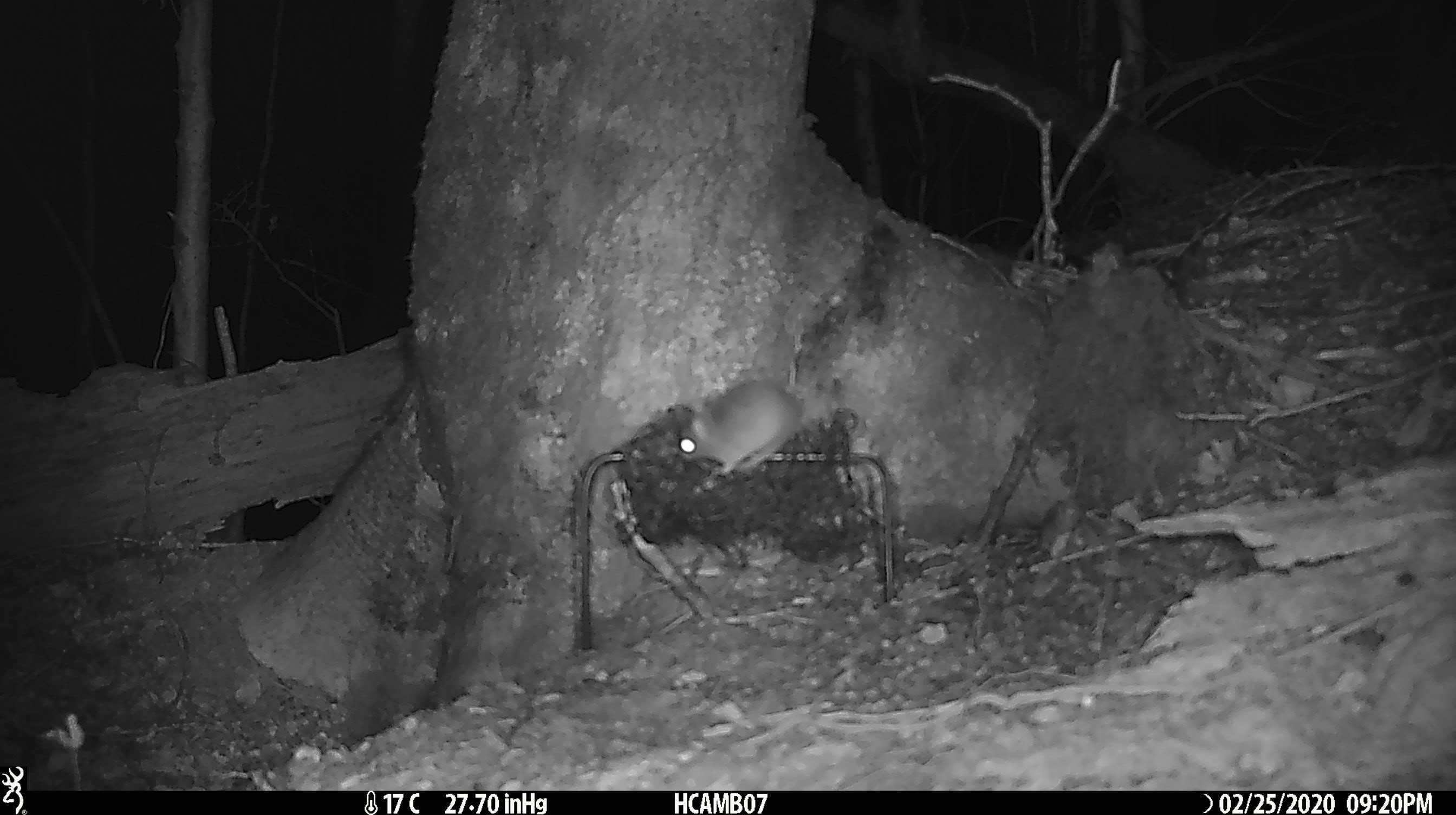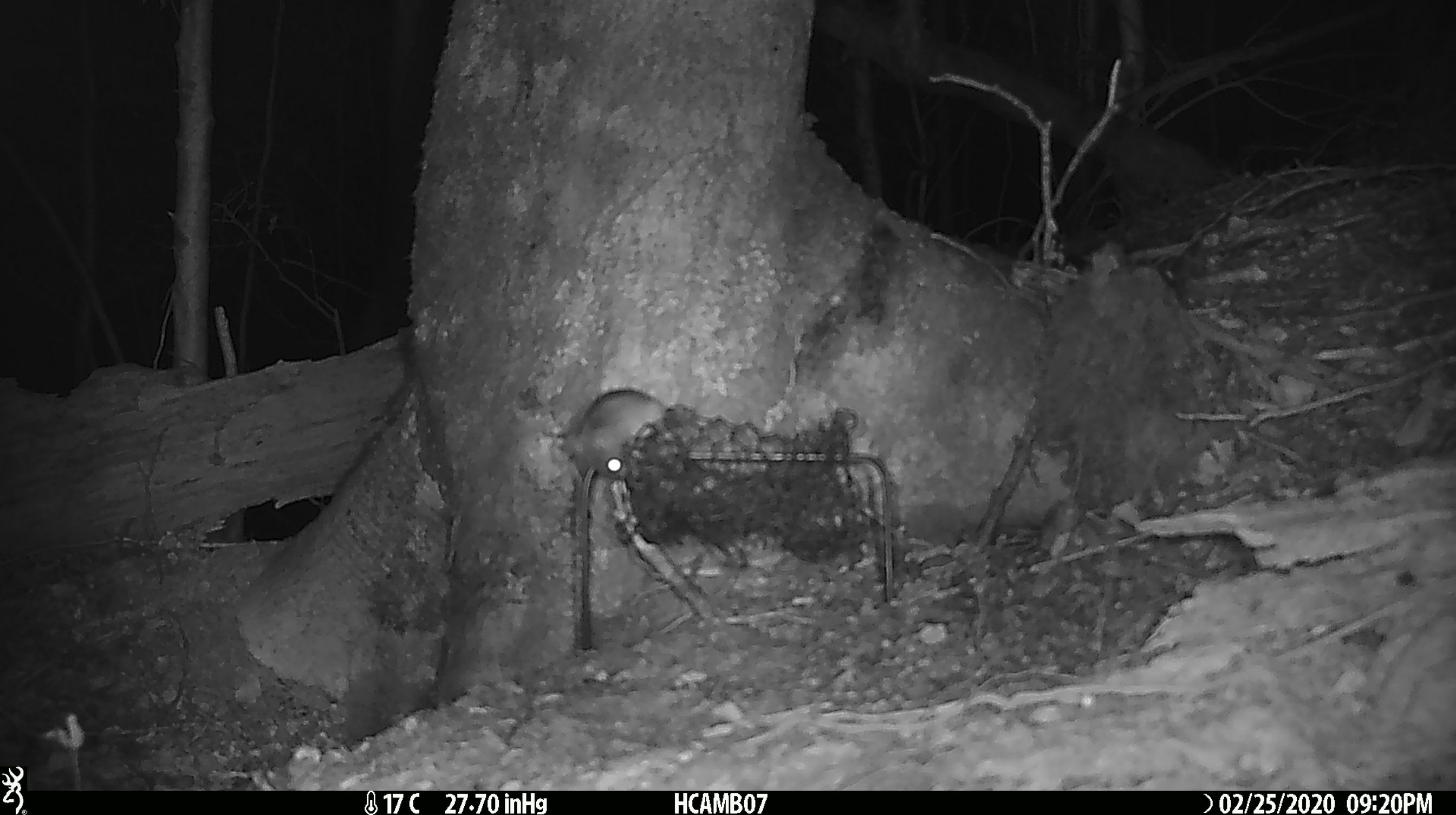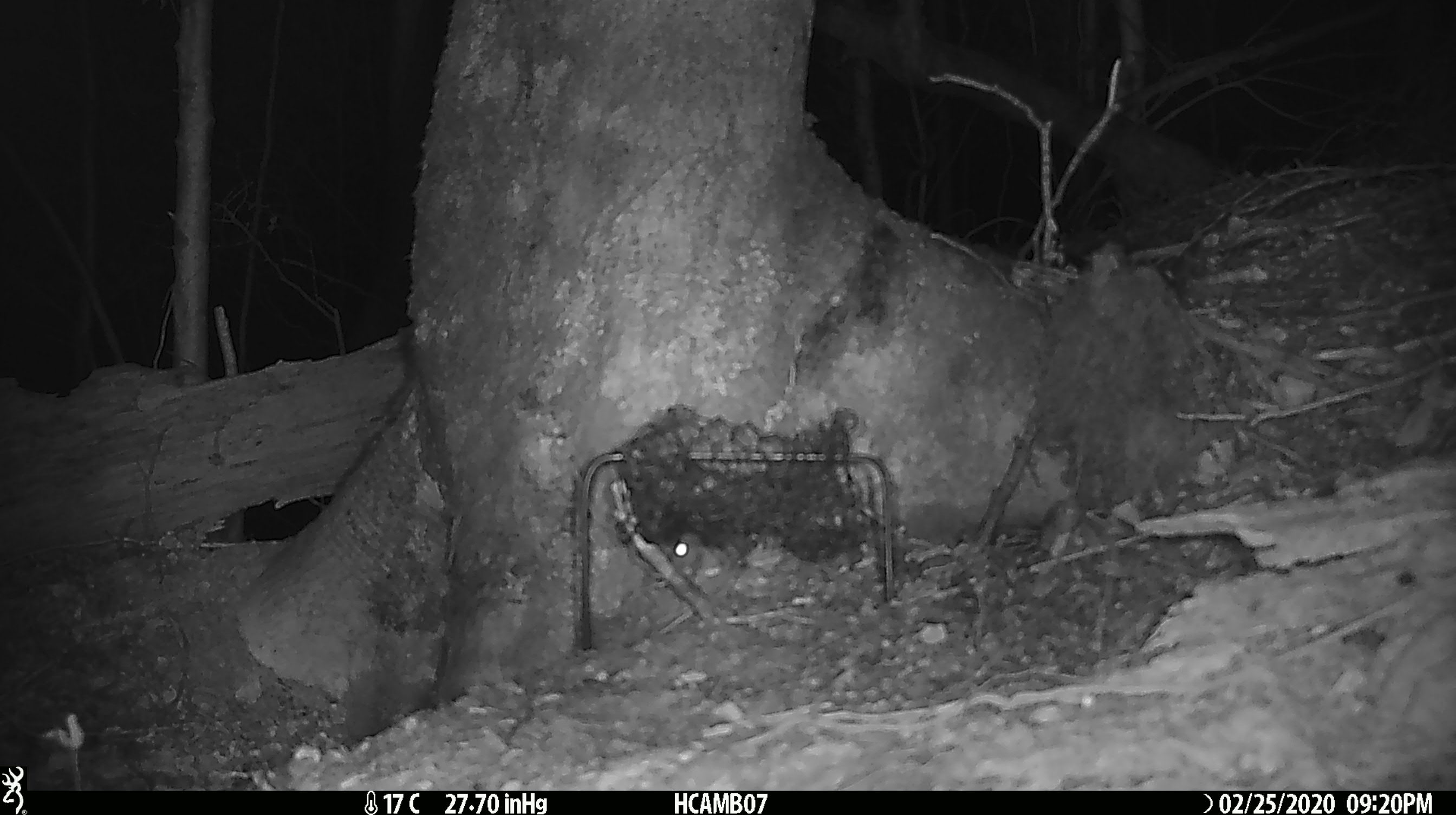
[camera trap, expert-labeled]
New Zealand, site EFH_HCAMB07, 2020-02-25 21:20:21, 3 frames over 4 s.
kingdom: Animalia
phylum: Chordata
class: Mammalia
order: Rodentia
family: Muridae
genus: Mus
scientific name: Mus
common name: mouse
Mouse (Mus).